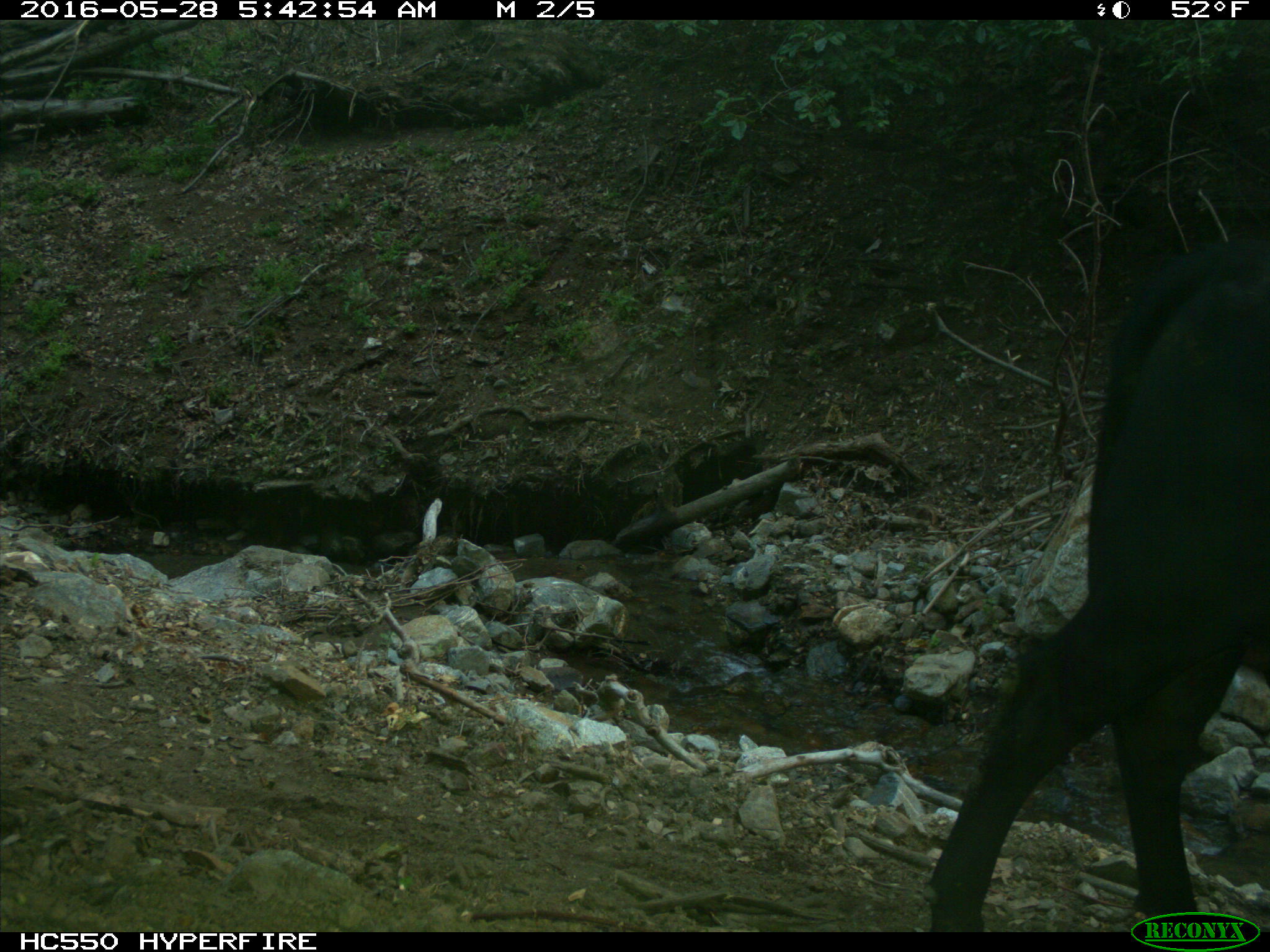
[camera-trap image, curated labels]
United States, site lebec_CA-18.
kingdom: Animalia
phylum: Chordata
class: Mammalia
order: Artiodactyla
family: Bovidae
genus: Bos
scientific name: Bos taurus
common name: domestic cow